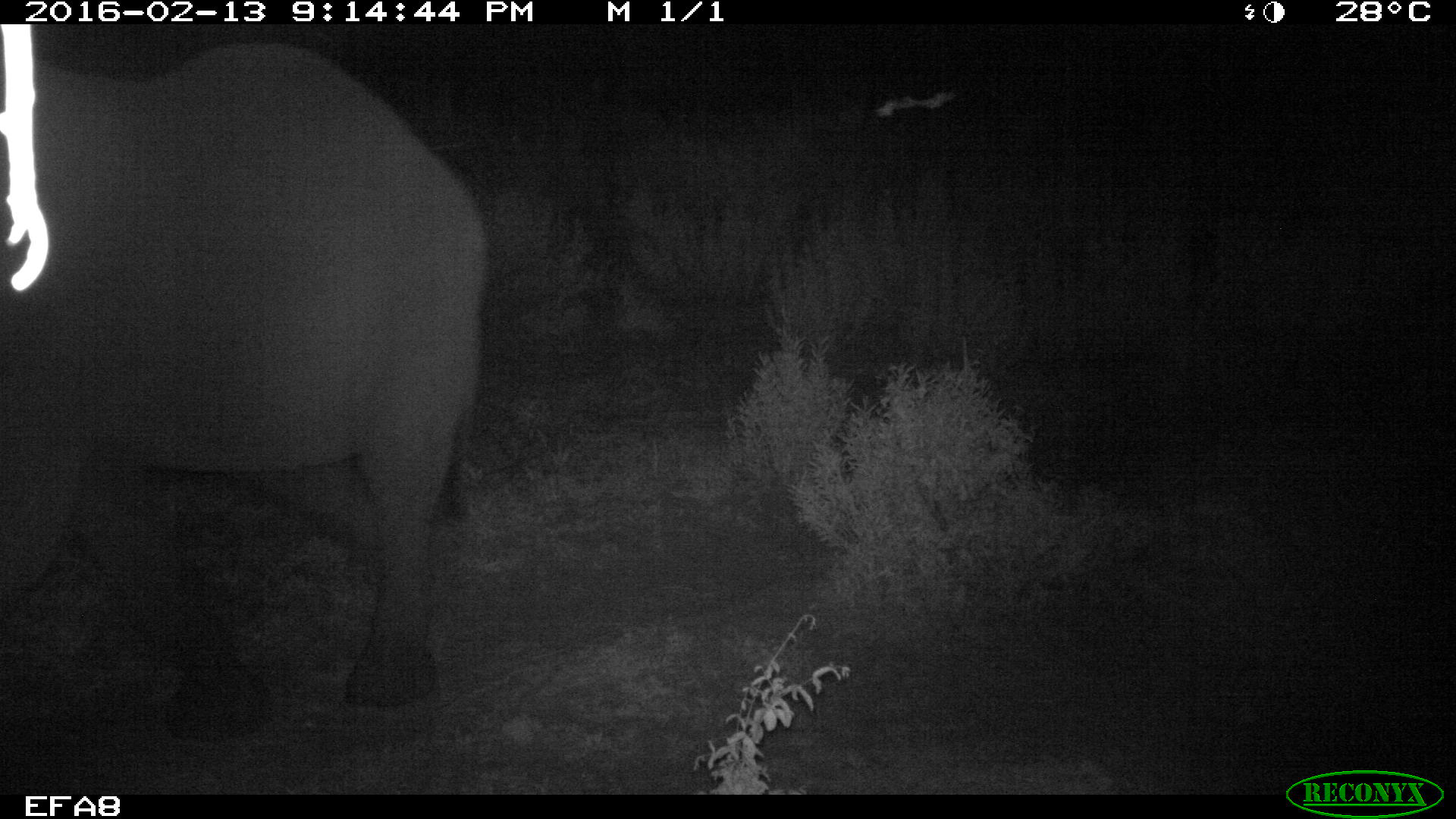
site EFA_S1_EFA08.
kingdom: Animalia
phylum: Chordata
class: Mammalia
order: Proboscidea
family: Elephantidae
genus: Loxodonta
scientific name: Loxodonta africana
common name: african bush elephant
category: elephant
Elephant (african bush elephant) (Loxodonta africana), count 1. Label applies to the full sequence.